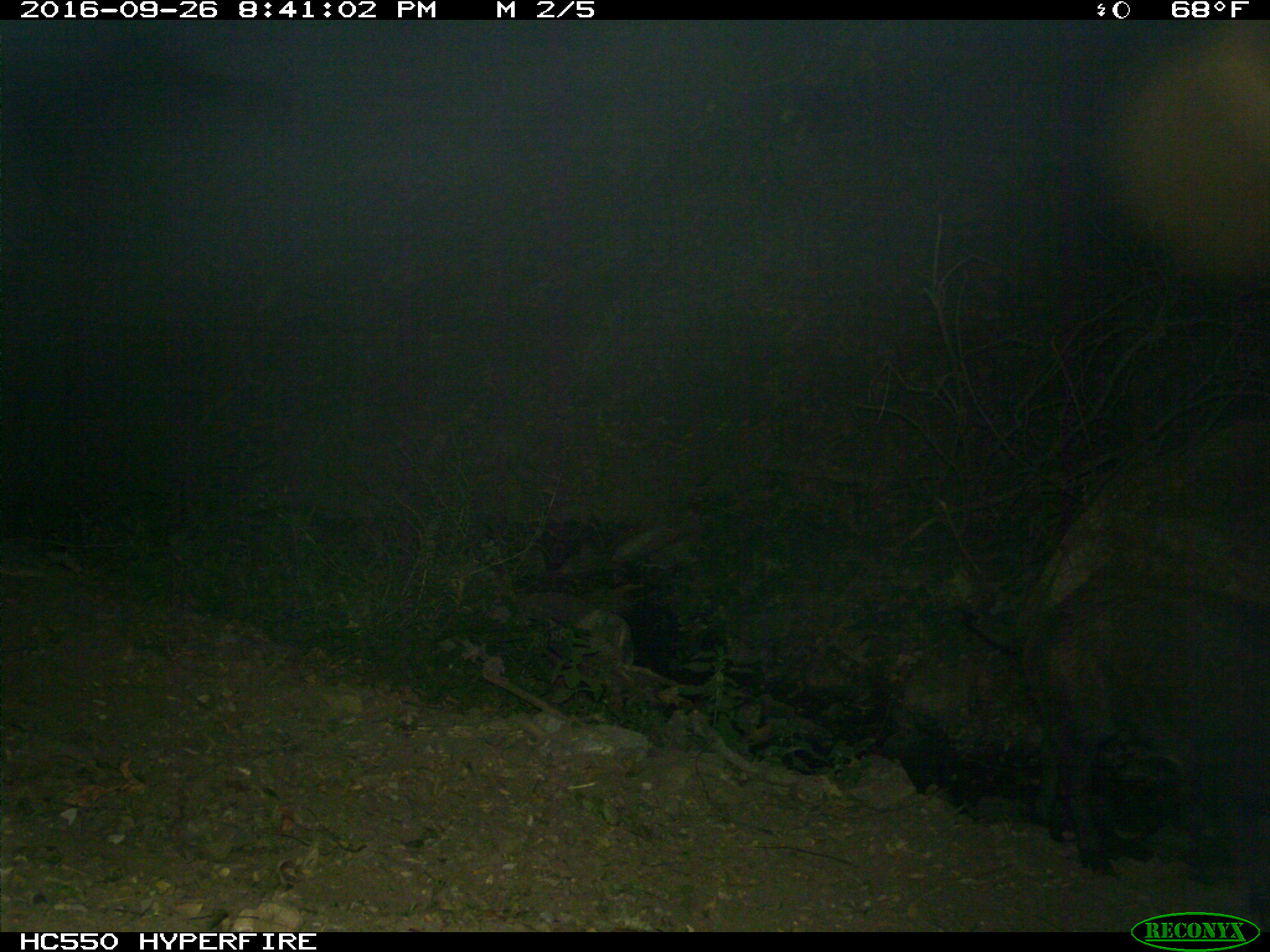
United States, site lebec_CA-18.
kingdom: Animalia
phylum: Chordata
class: Mammalia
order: Artiodactyla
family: Suidae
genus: Sus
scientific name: Sus scrofa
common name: wild boar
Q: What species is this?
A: Sus scrofa (wild boar).